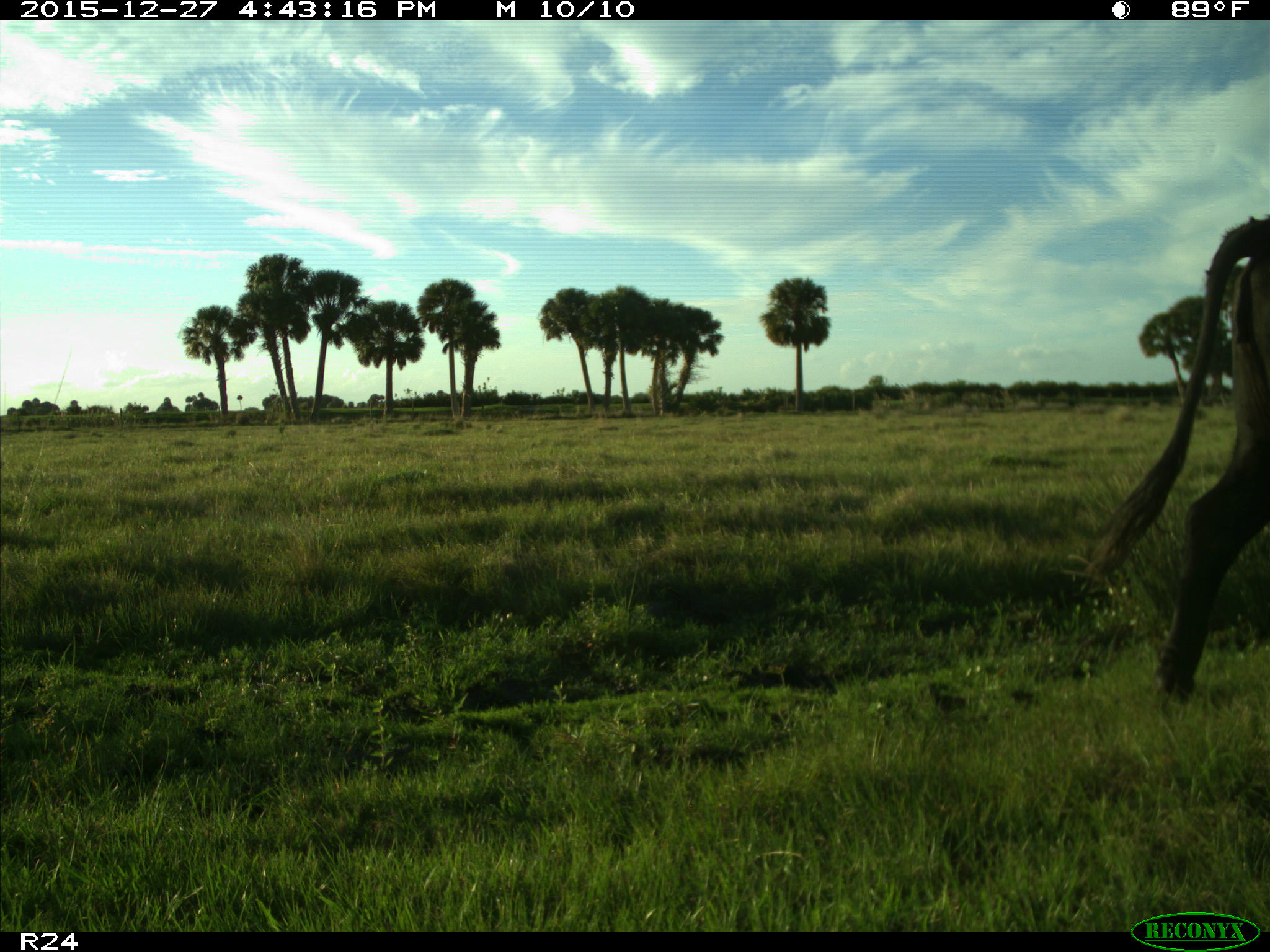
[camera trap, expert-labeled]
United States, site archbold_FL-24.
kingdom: Animalia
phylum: Chordata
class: Mammalia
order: Artiodactyla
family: Bovidae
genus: Bos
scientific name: Bos taurus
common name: domestic cow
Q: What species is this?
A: Bos taurus (domestic cow).